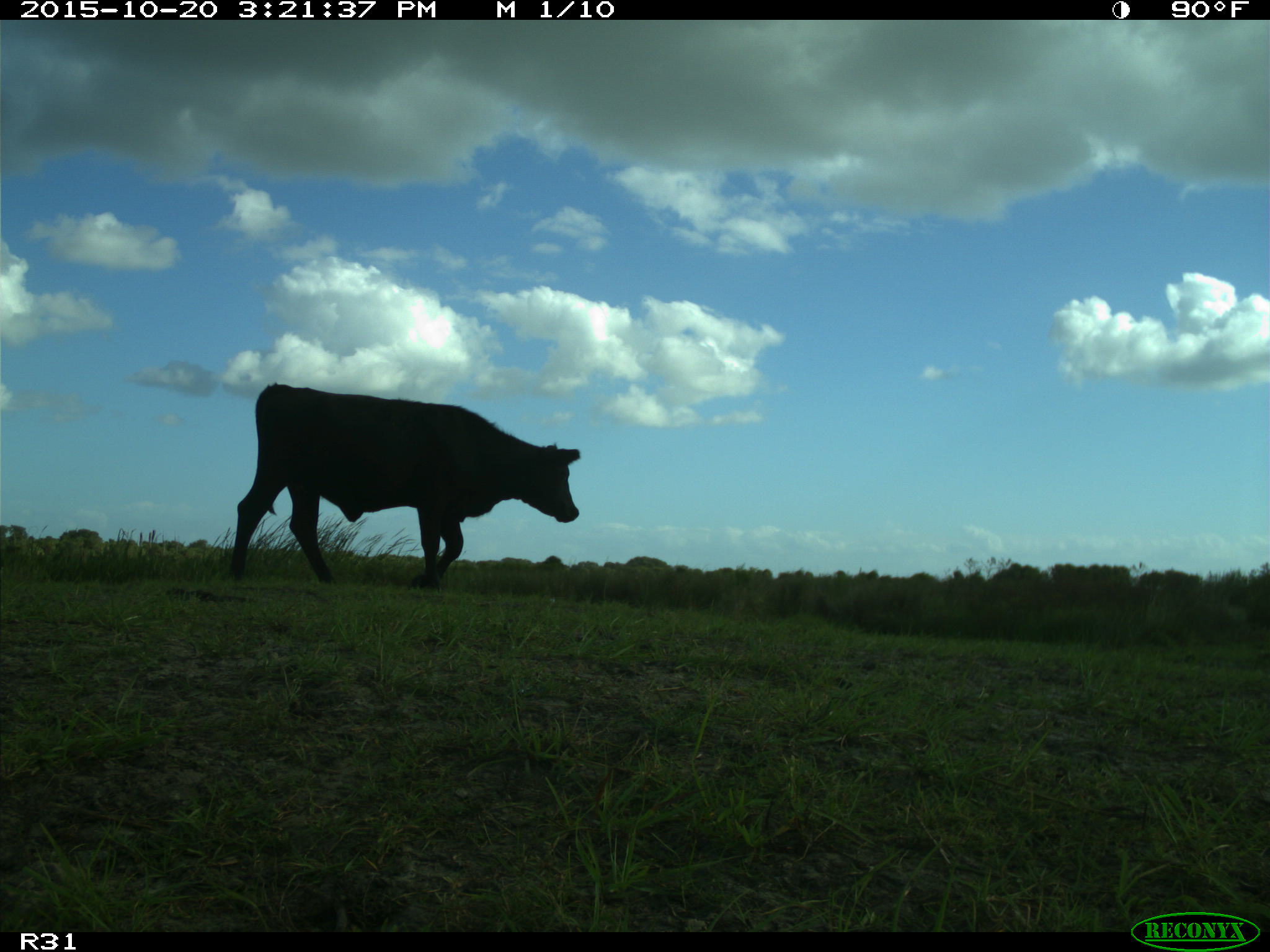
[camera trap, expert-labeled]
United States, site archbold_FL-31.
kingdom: Animalia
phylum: Chordata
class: Mammalia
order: Artiodactyla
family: Bovidae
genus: Bos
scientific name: Bos taurus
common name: domestic cow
Bos taurus (domestic cow).